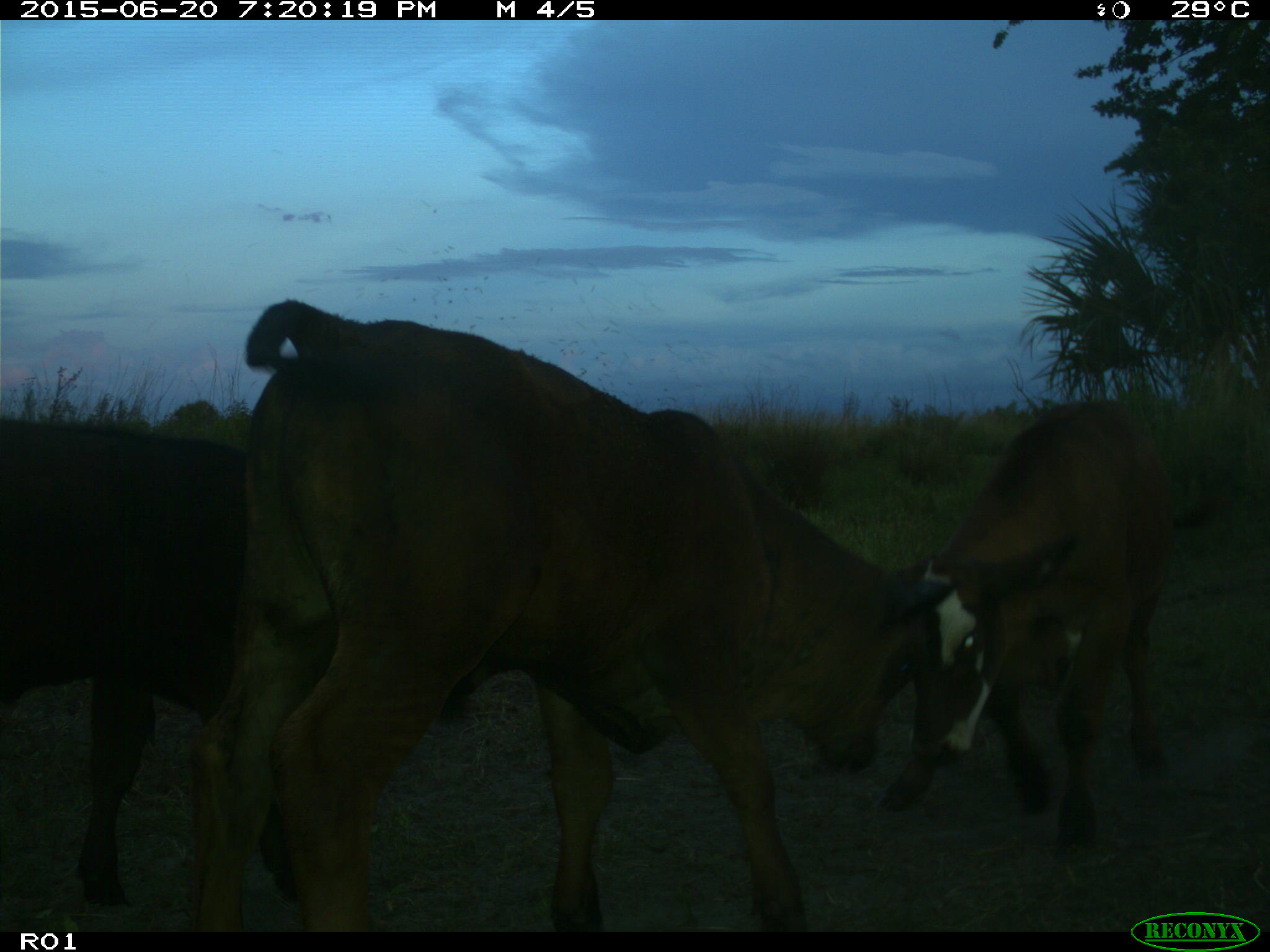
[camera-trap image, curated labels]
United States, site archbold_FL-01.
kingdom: Animalia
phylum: Chordata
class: Mammalia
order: Artiodactyla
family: Bovidae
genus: Bos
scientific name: Bos taurus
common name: domestic cow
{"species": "Bos taurus (domestic cow)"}